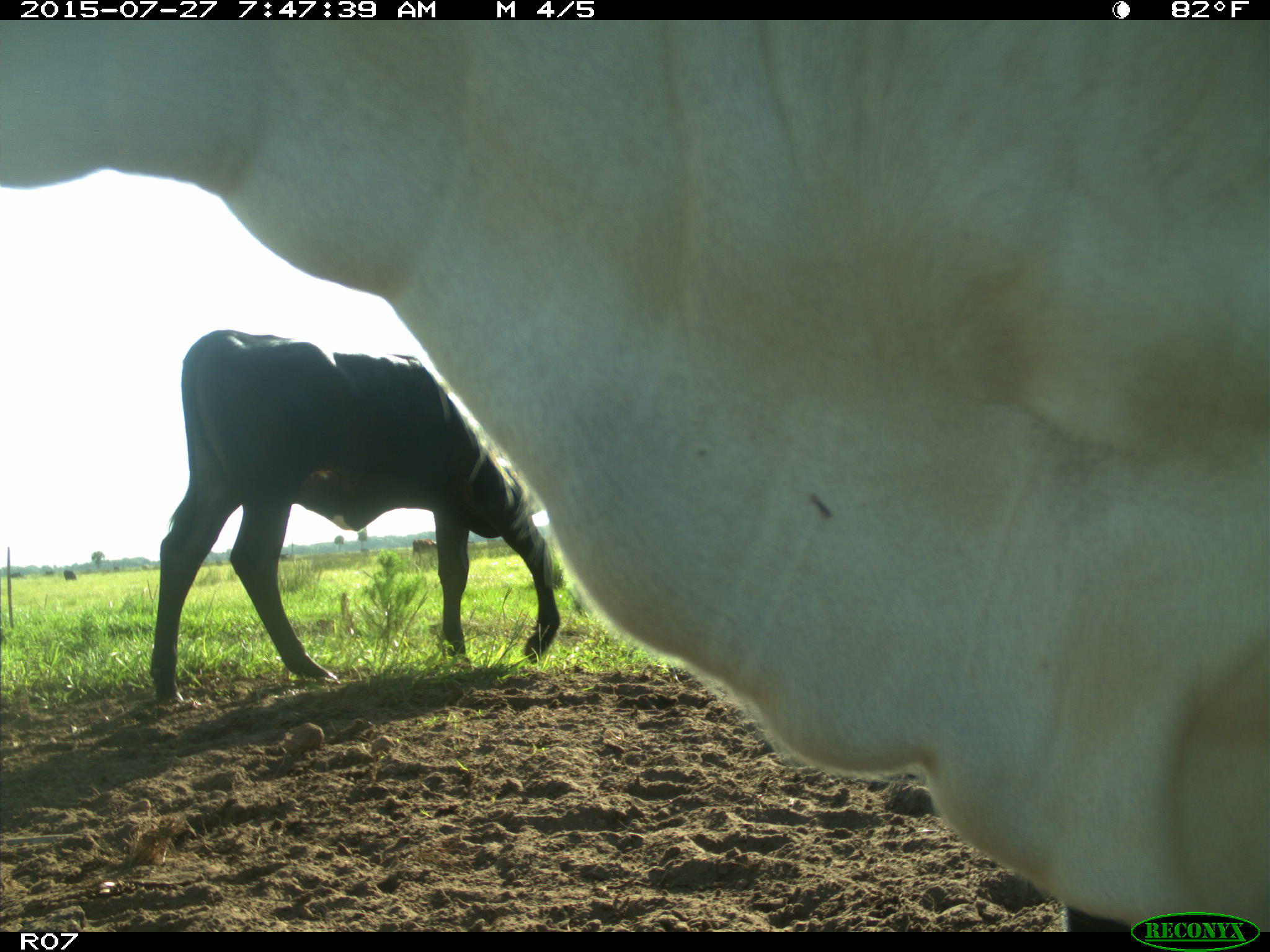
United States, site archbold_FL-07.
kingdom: Animalia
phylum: Chordata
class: Mammalia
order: Artiodactyla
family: Bovidae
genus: Bos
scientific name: Bos taurus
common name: domestic cow